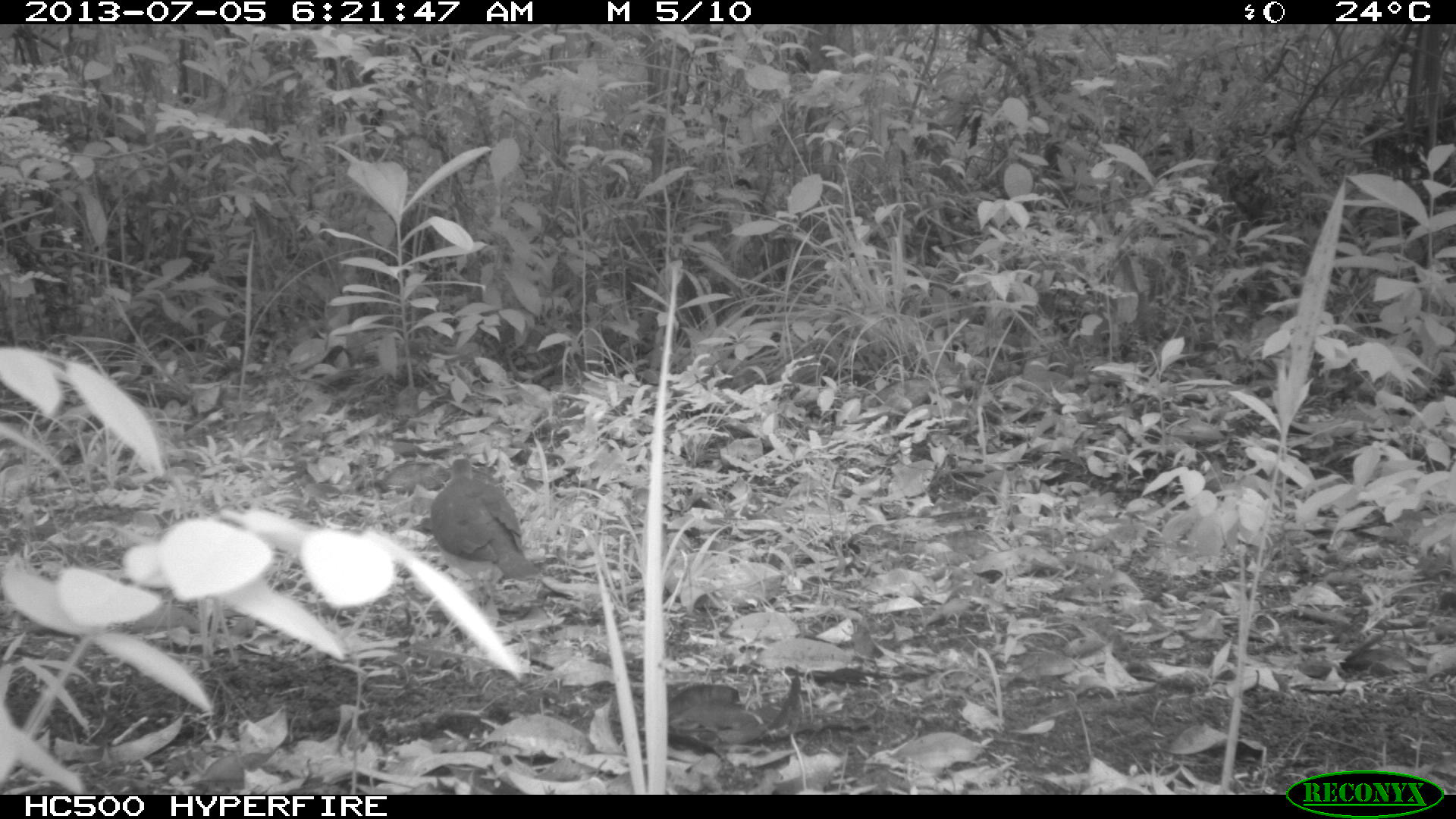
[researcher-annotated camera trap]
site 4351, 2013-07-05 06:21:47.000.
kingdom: Animalia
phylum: Chordata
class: Aves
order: Columbiformes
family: Columbidae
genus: Leptotila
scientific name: Leptotila plumbeiceps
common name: gray-headed dove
Leptotila plumbeiceps (gray-headed dove), count 1.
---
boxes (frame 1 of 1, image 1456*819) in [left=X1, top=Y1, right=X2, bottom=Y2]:
leptotila plumbeiceps: [left=429, top=457, right=538, bottom=581]